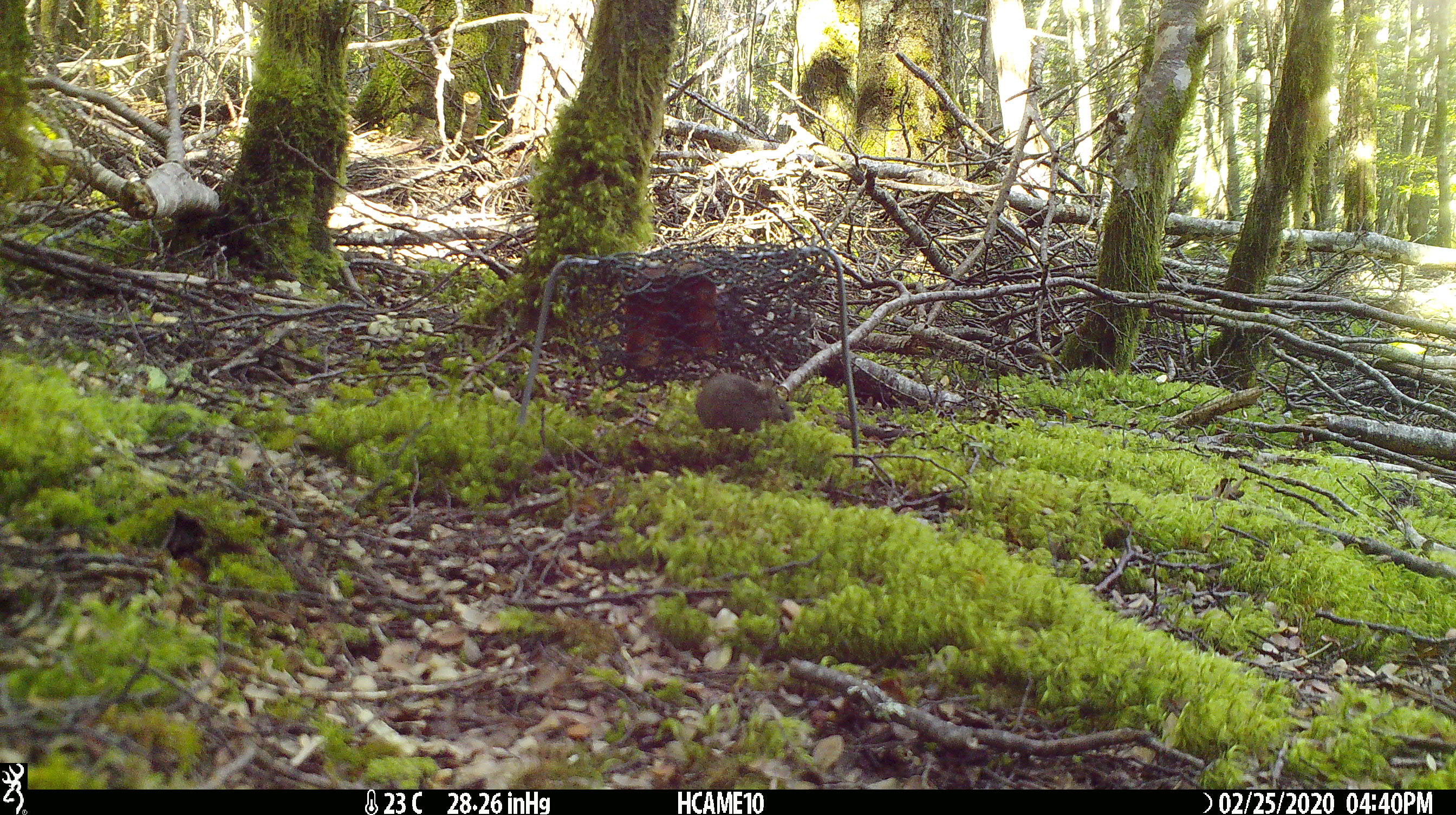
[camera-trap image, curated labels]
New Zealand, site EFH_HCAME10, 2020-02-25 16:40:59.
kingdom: Animalia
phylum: Chordata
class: Mammalia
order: Rodentia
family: Muridae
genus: Mus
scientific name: Mus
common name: mouse